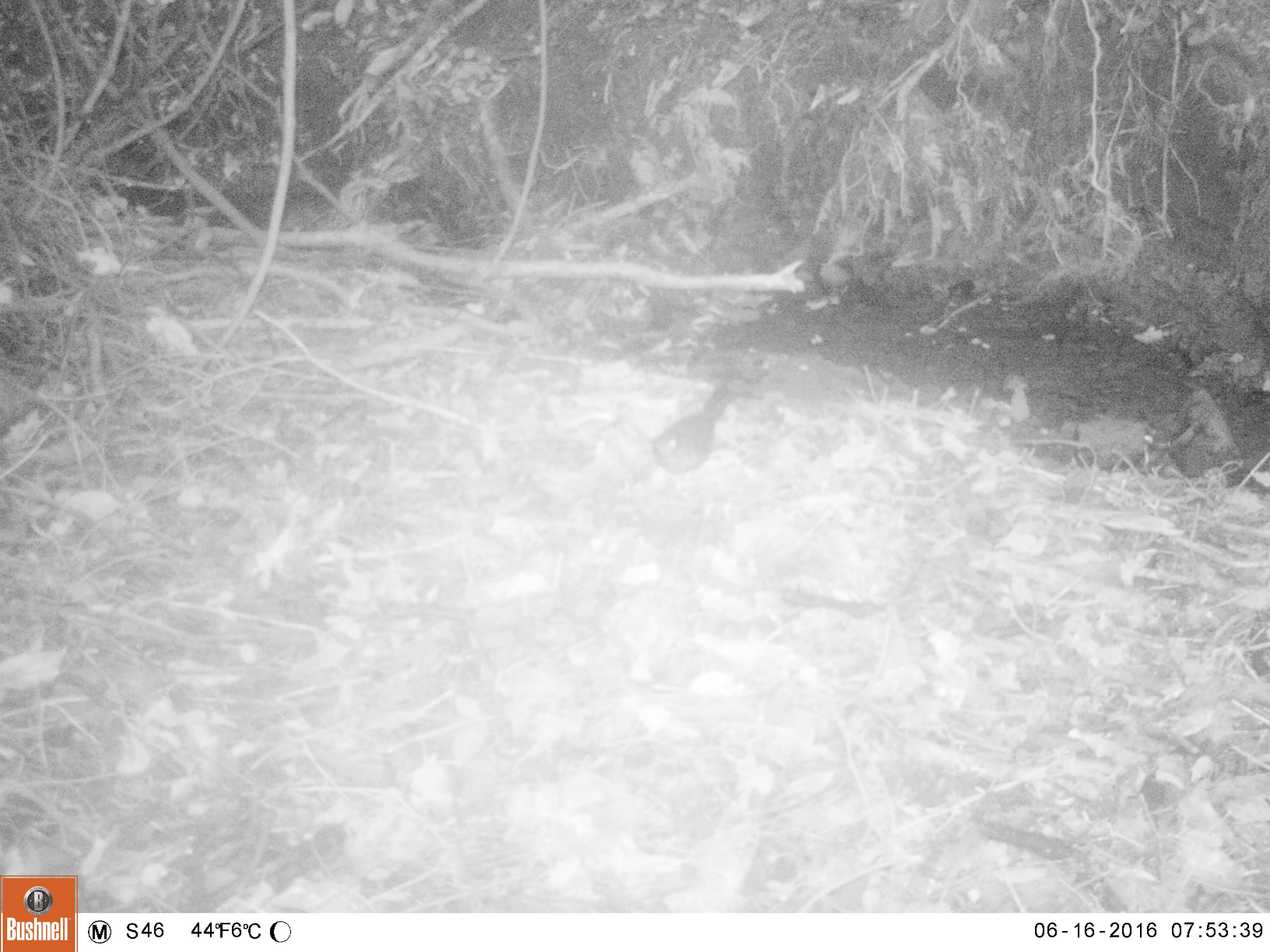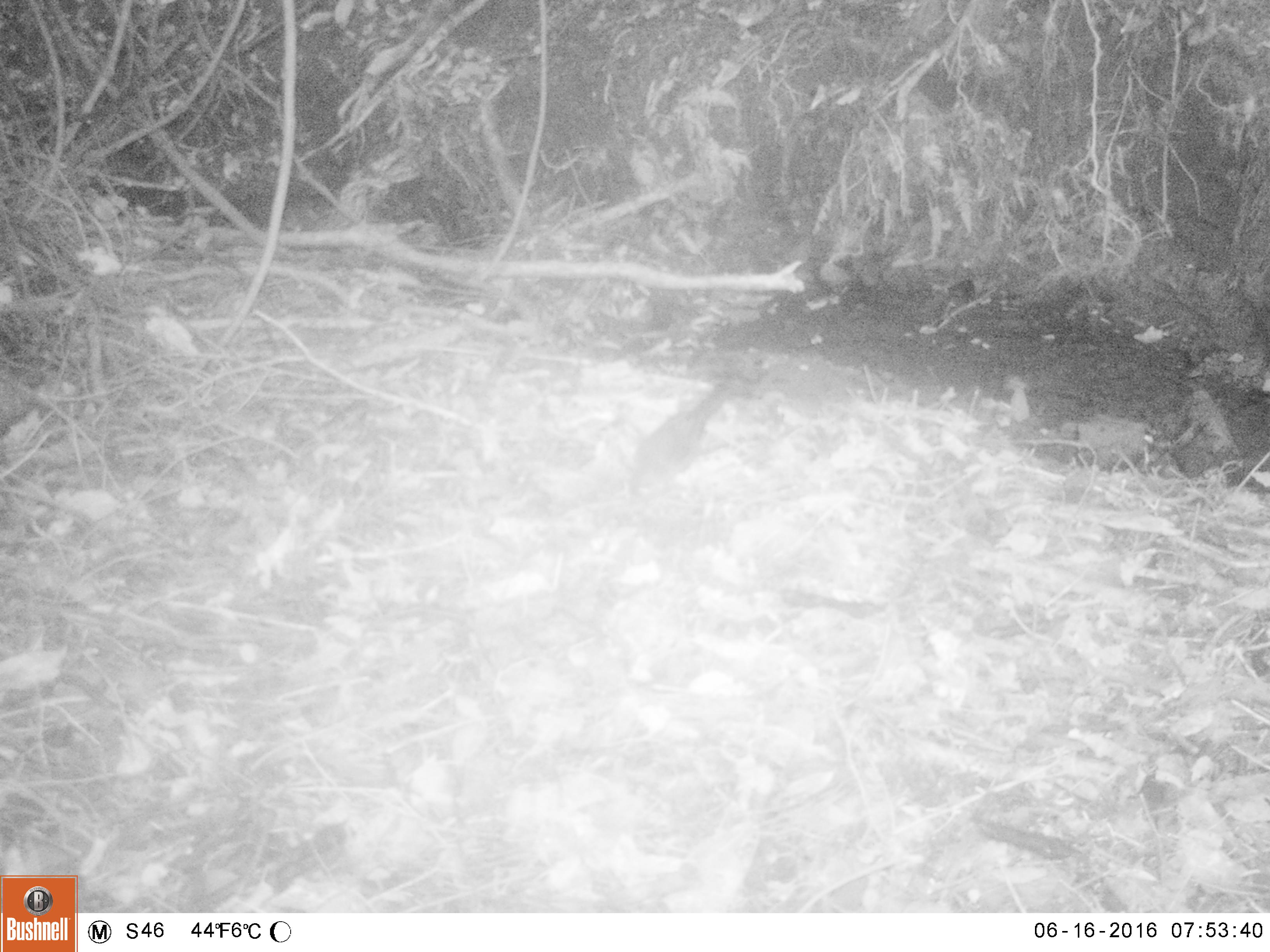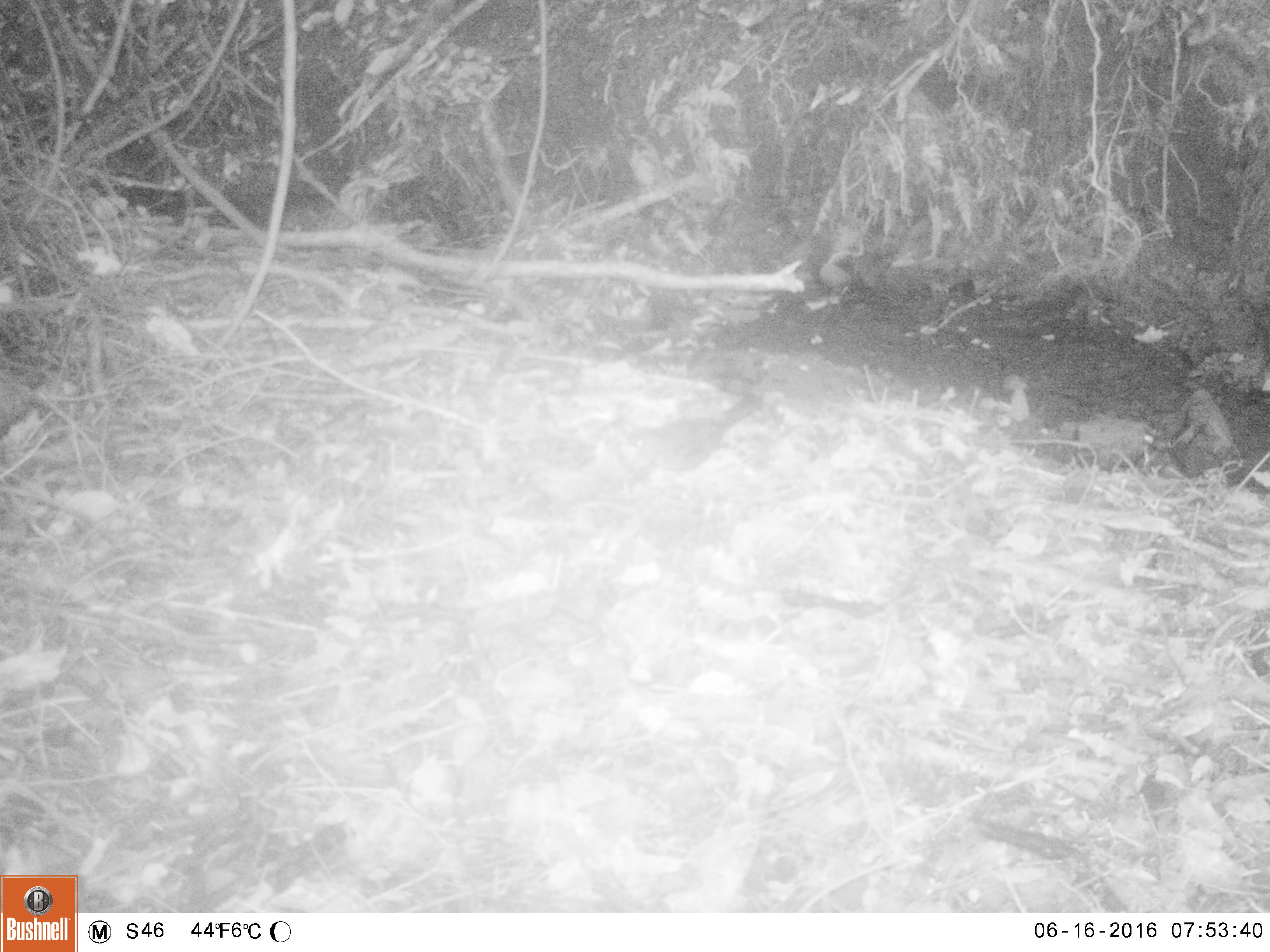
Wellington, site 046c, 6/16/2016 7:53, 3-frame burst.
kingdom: Animalia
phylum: Chordata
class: Aves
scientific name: Aves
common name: bird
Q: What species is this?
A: Bird (Aves).